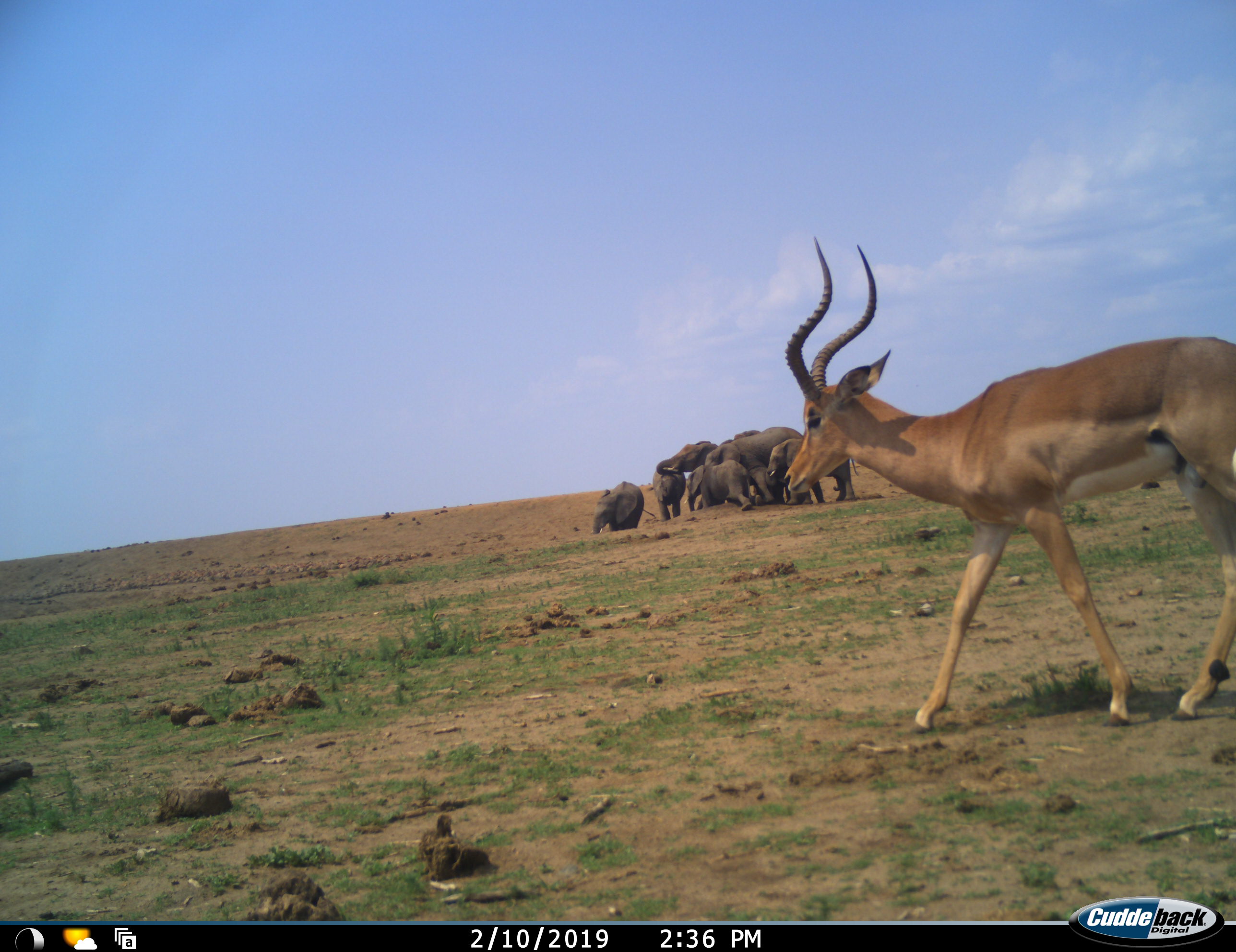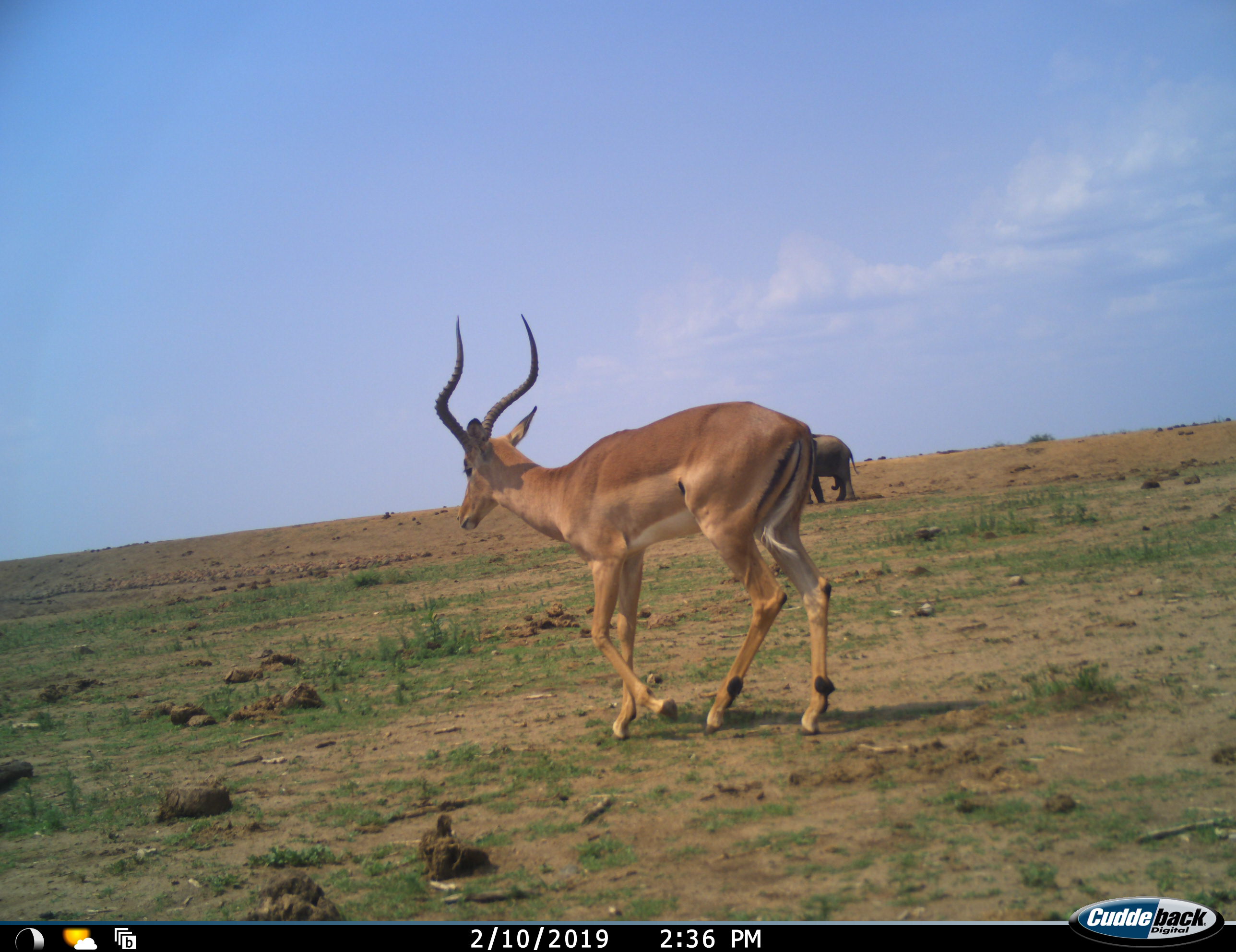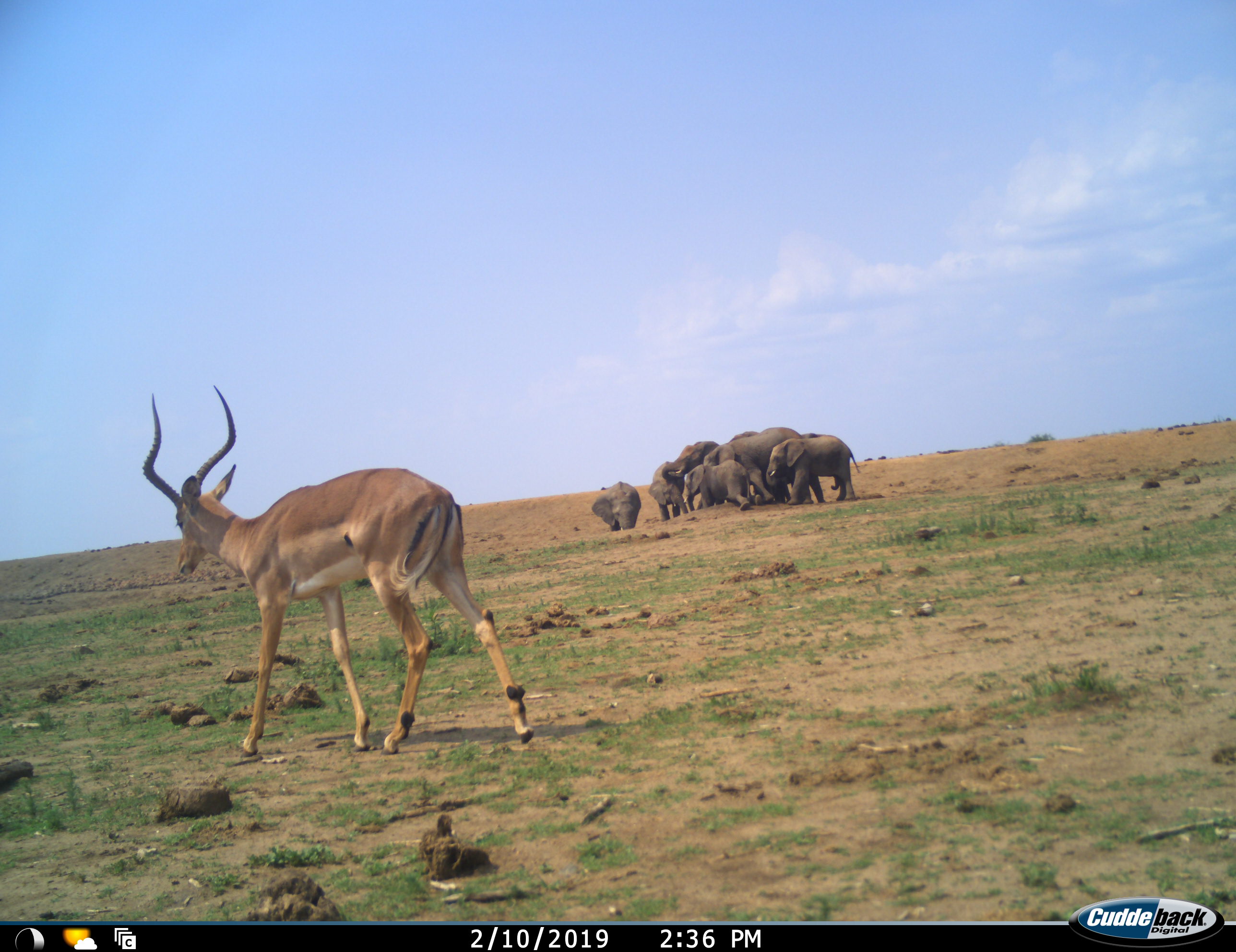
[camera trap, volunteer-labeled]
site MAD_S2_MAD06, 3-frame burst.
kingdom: Animalia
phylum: Chordata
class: Mammalia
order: Proboscidea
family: Elephantidae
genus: Loxodonta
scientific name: Loxodonta africana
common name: african bush elephant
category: elephant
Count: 8.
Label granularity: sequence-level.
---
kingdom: Animalia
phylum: Chordata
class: Mammalia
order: Artiodactyla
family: Bovidae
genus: Aepyceros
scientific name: Aepyceros melampus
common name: impala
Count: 1.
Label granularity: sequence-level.